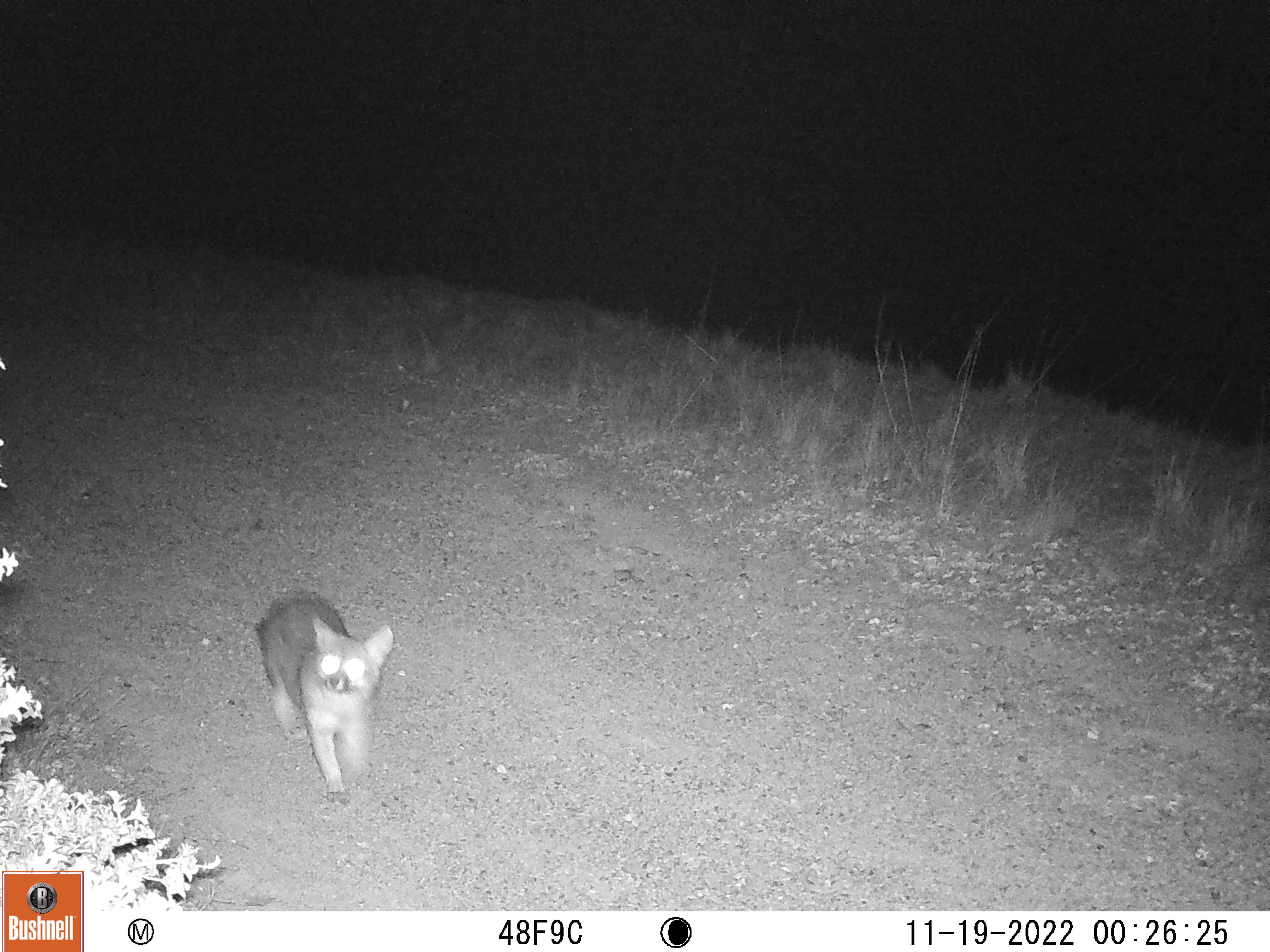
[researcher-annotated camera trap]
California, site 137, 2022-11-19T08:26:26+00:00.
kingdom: Animalia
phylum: Chordata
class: Mammalia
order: Carnivora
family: Canidae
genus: Urocyon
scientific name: Urocyon cinereoargenteus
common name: gray fox